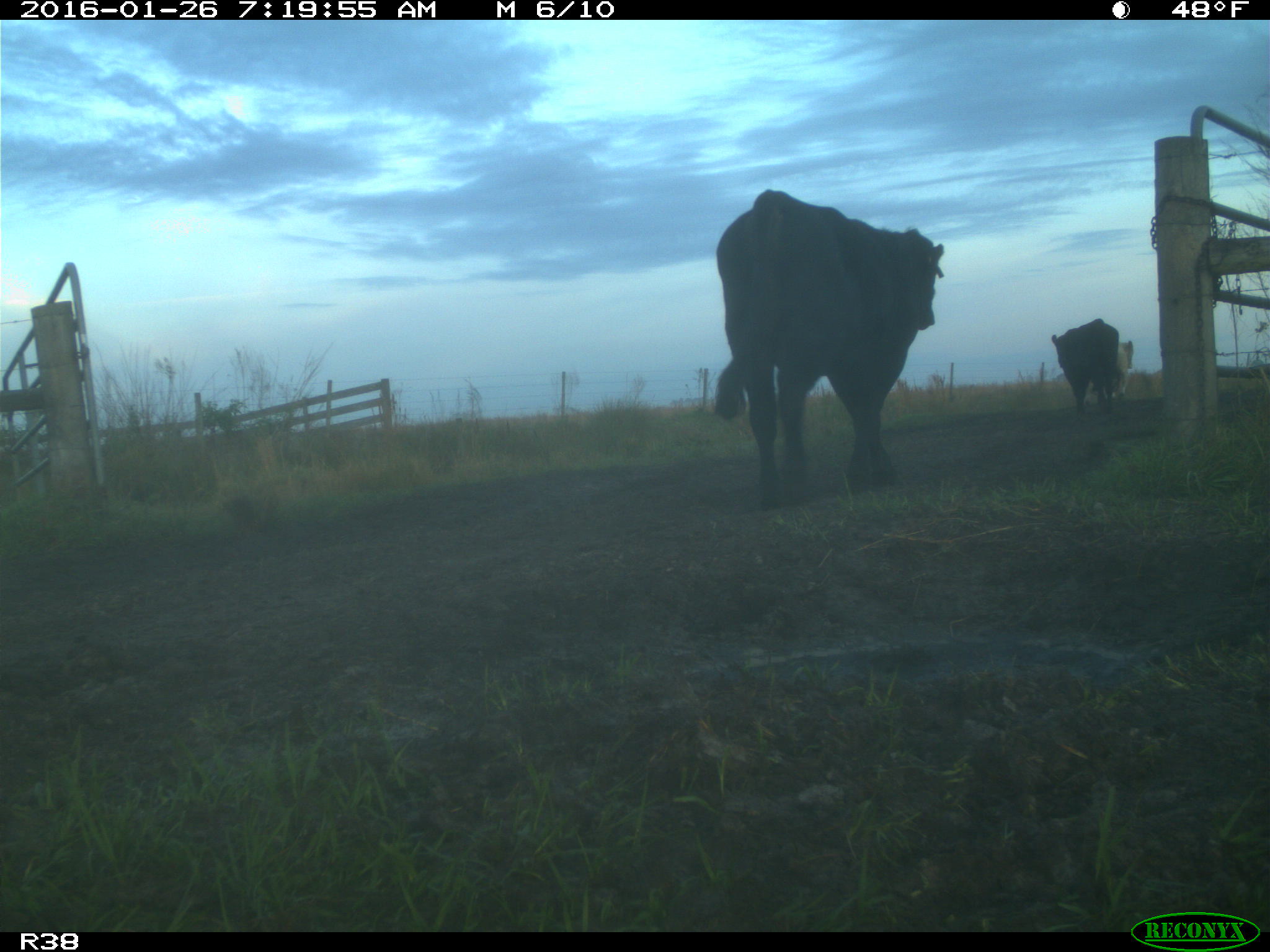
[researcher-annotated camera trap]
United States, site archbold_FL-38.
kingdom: Animalia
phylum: Chordata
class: Mammalia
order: Artiodactyla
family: Bovidae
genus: Bos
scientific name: Bos taurus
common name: domestic cow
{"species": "Bos taurus (domestic cow)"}